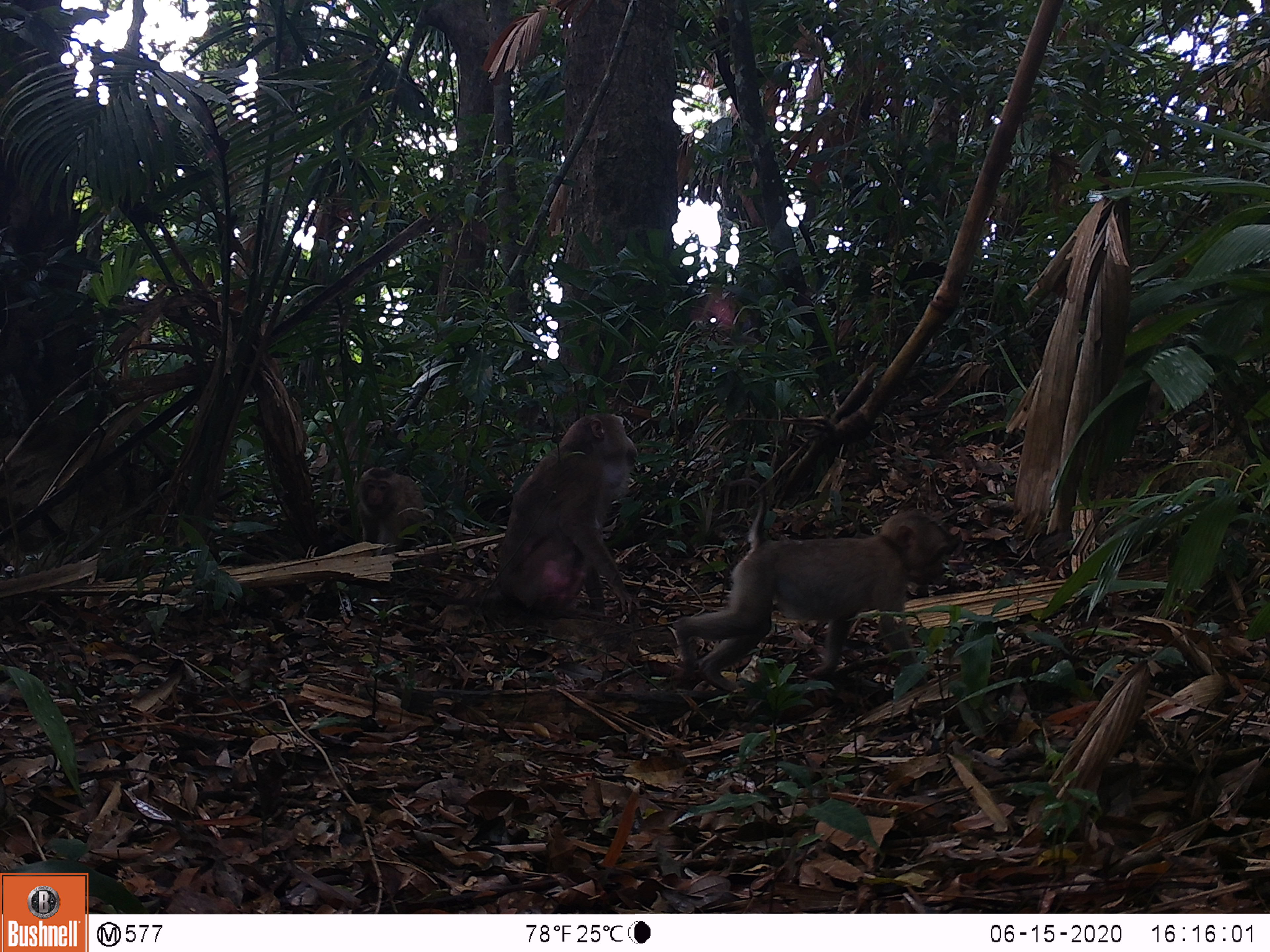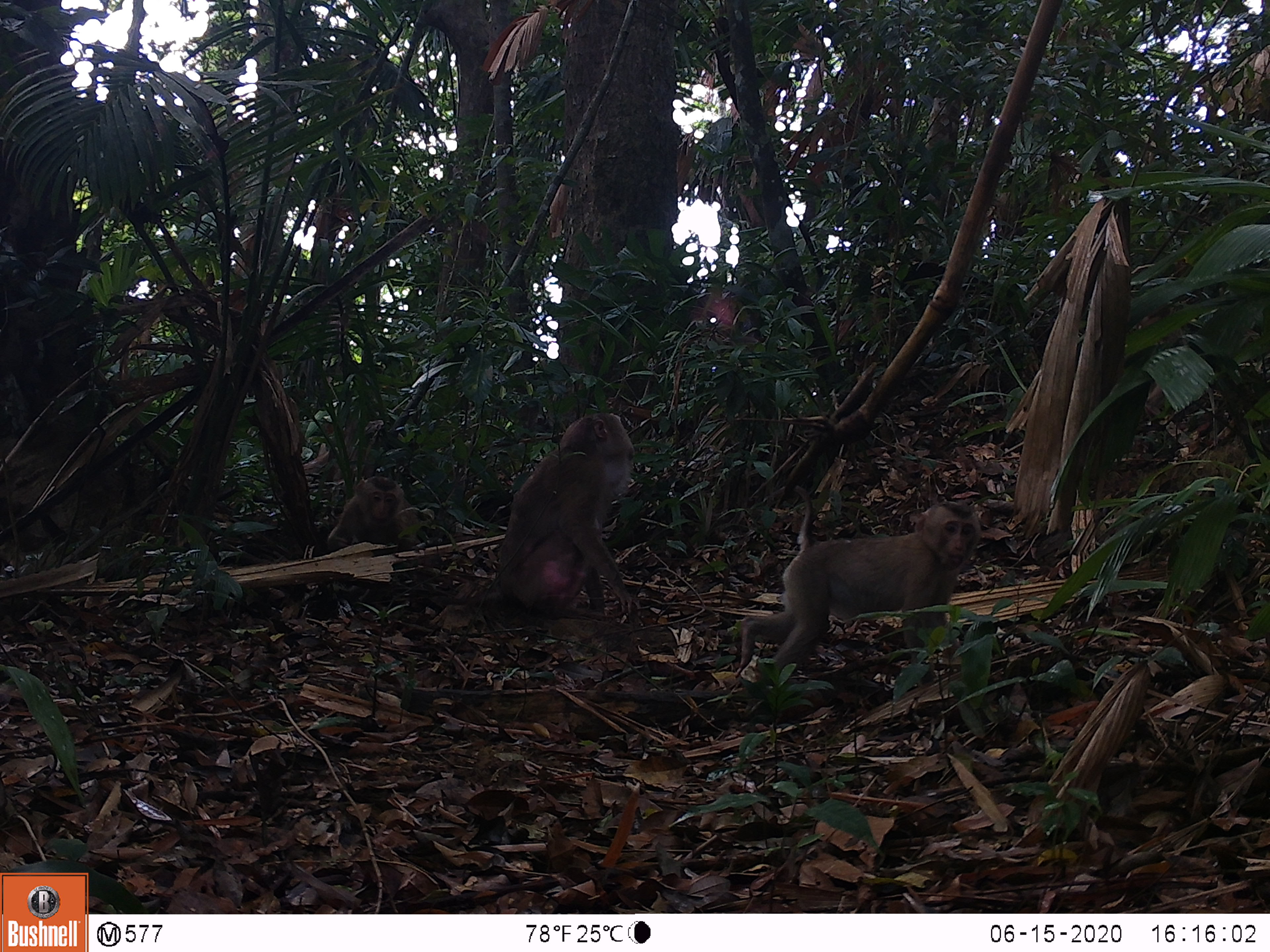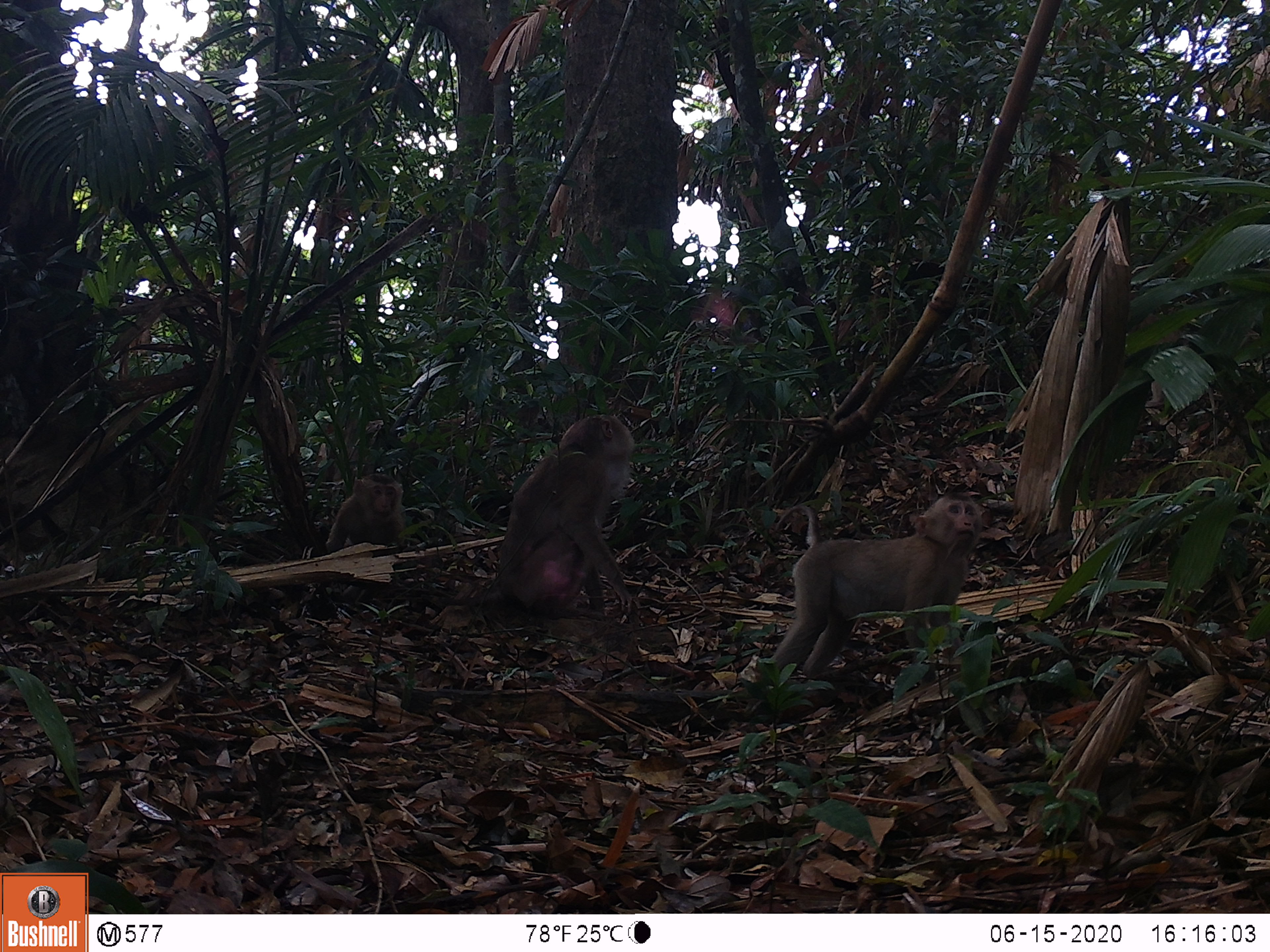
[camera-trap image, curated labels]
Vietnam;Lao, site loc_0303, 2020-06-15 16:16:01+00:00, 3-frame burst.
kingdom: Animalia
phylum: Chordata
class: Mammalia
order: Primates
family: Cercopithecidae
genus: Macaca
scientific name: Macaca nemestrina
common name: pig-tailed macaque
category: pig tailed macaque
Pig tailed macaque (pig-tailed macaque) (Macaca nemestrina). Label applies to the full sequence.